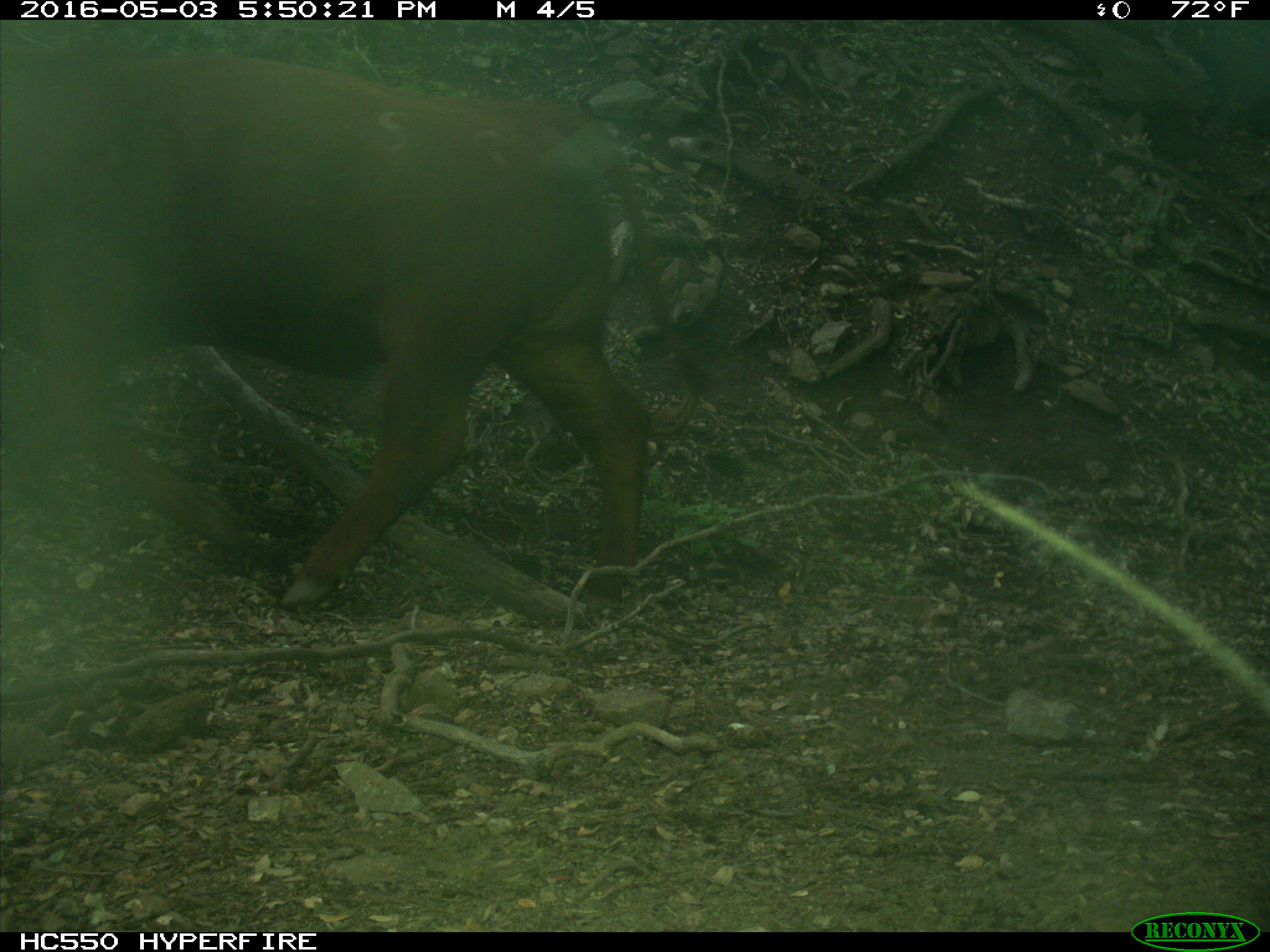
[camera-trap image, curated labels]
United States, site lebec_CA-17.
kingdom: Animalia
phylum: Chordata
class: Mammalia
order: Artiodactyla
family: Bovidae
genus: Bos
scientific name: Bos taurus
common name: domestic cow